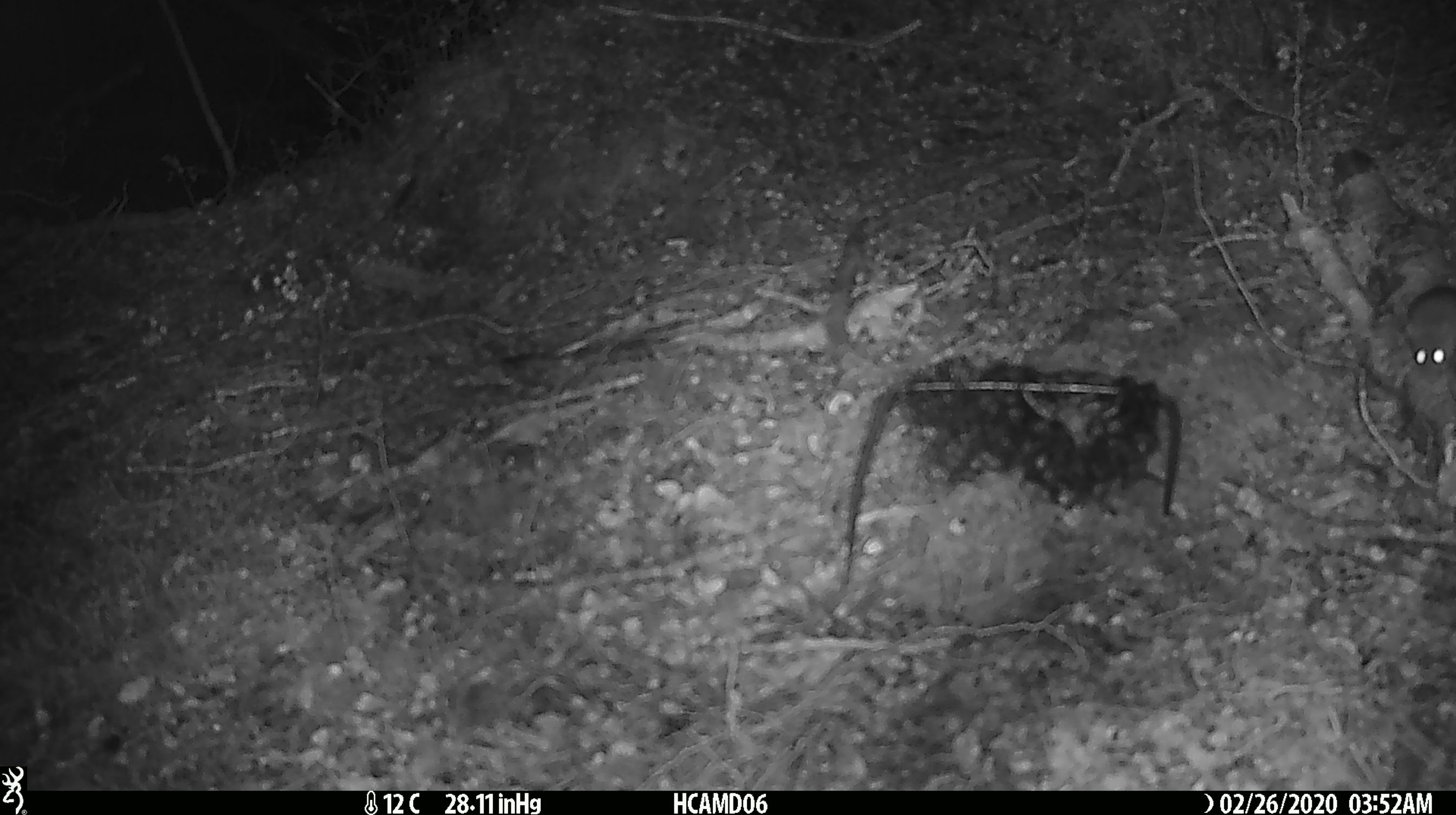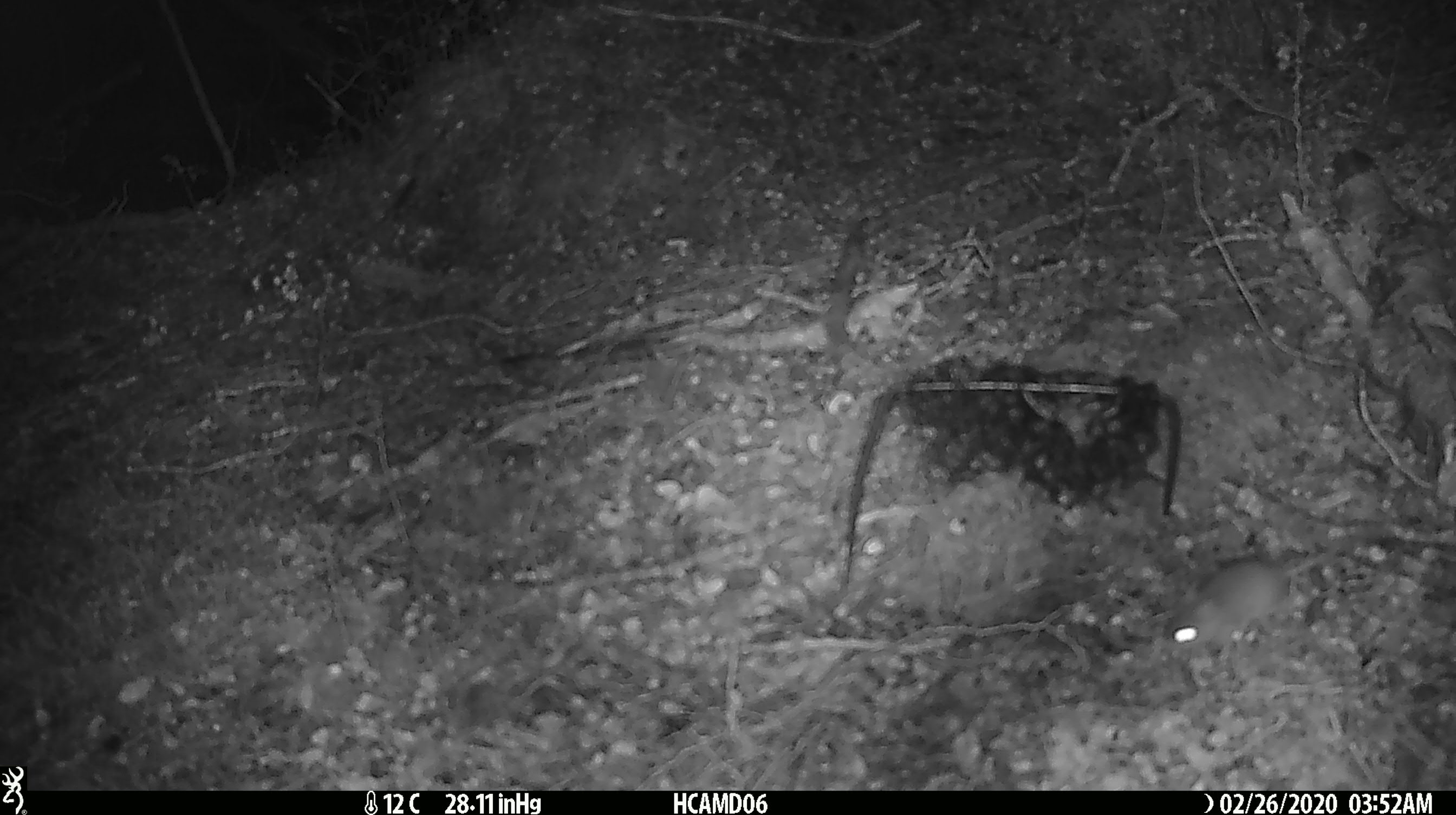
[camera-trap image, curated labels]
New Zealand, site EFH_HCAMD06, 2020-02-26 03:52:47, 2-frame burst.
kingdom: Animalia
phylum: Chordata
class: Mammalia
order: Rodentia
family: Muridae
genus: Mus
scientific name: Mus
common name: mouse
Mouse (Mus).